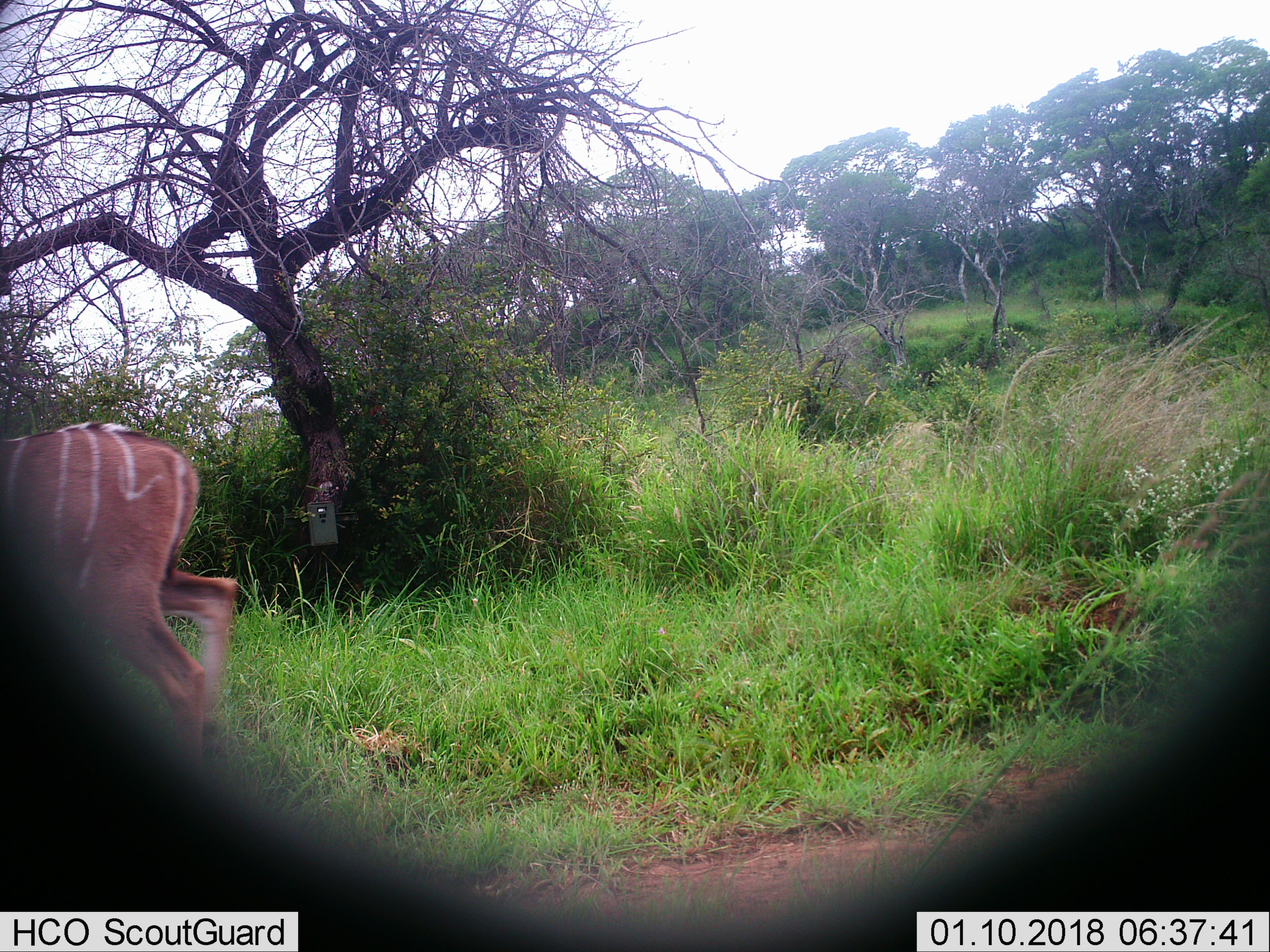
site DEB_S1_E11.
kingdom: Animalia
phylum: Chordata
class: Mammalia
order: Artiodactyla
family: Bovidae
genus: Tragelaphus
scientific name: Tragelaphus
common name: kudu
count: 1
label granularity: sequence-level